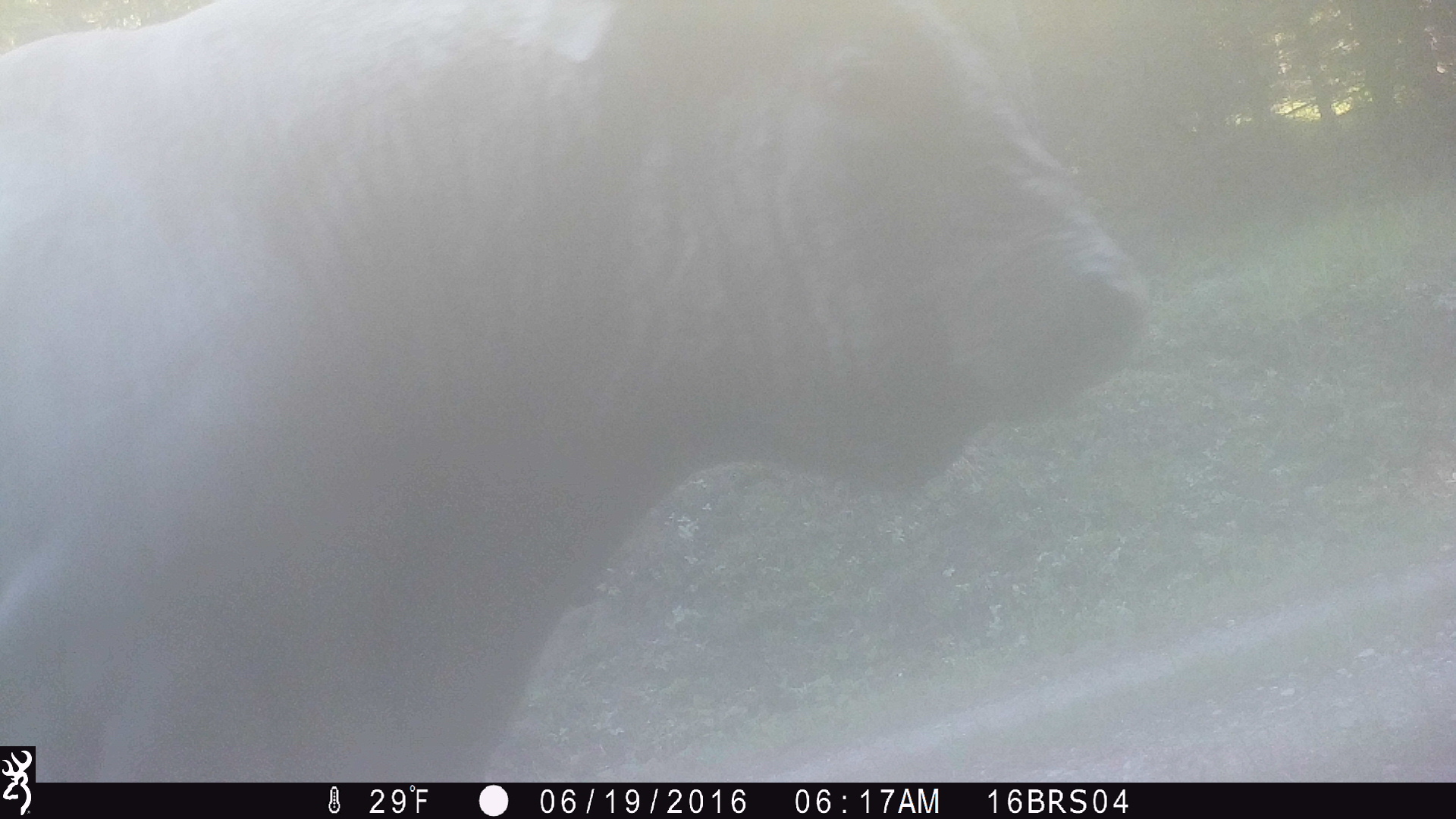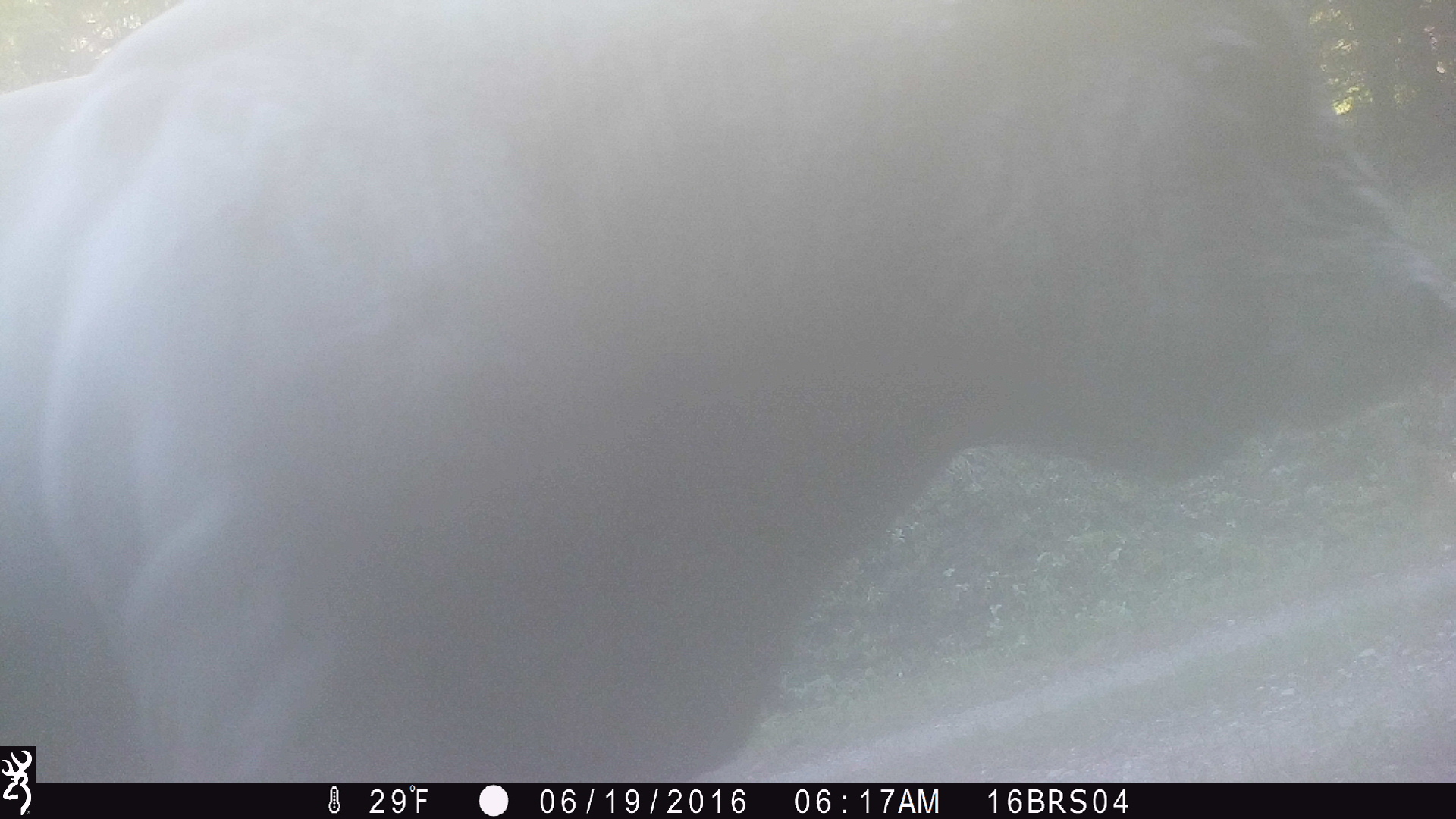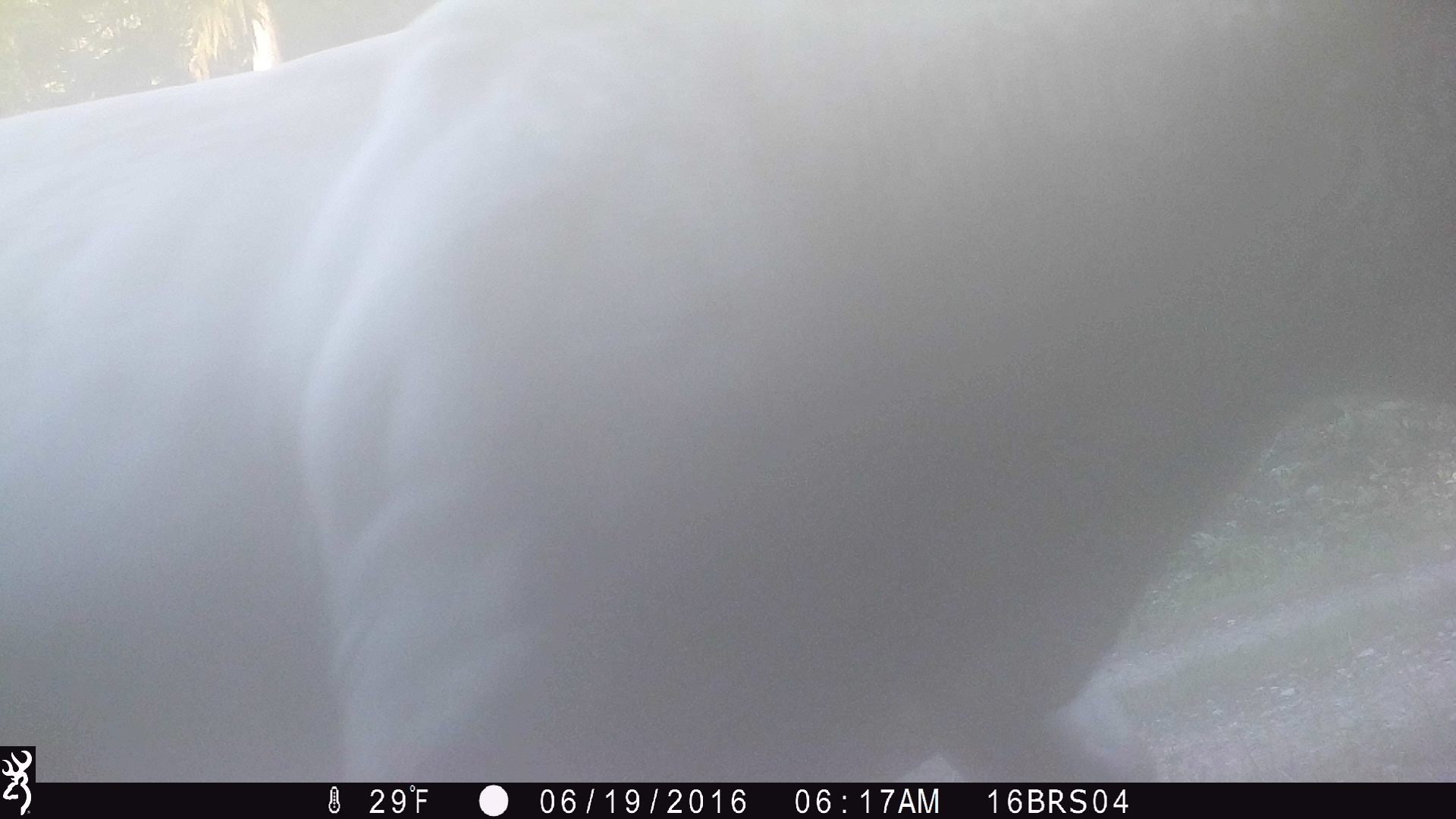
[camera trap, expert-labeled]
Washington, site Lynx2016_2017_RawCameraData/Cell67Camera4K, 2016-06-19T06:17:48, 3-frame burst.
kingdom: Animalia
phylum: Chordata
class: Mammalia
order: Artiodactyla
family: Bovidae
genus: Bos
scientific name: Bos taurus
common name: domestic cattle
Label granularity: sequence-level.